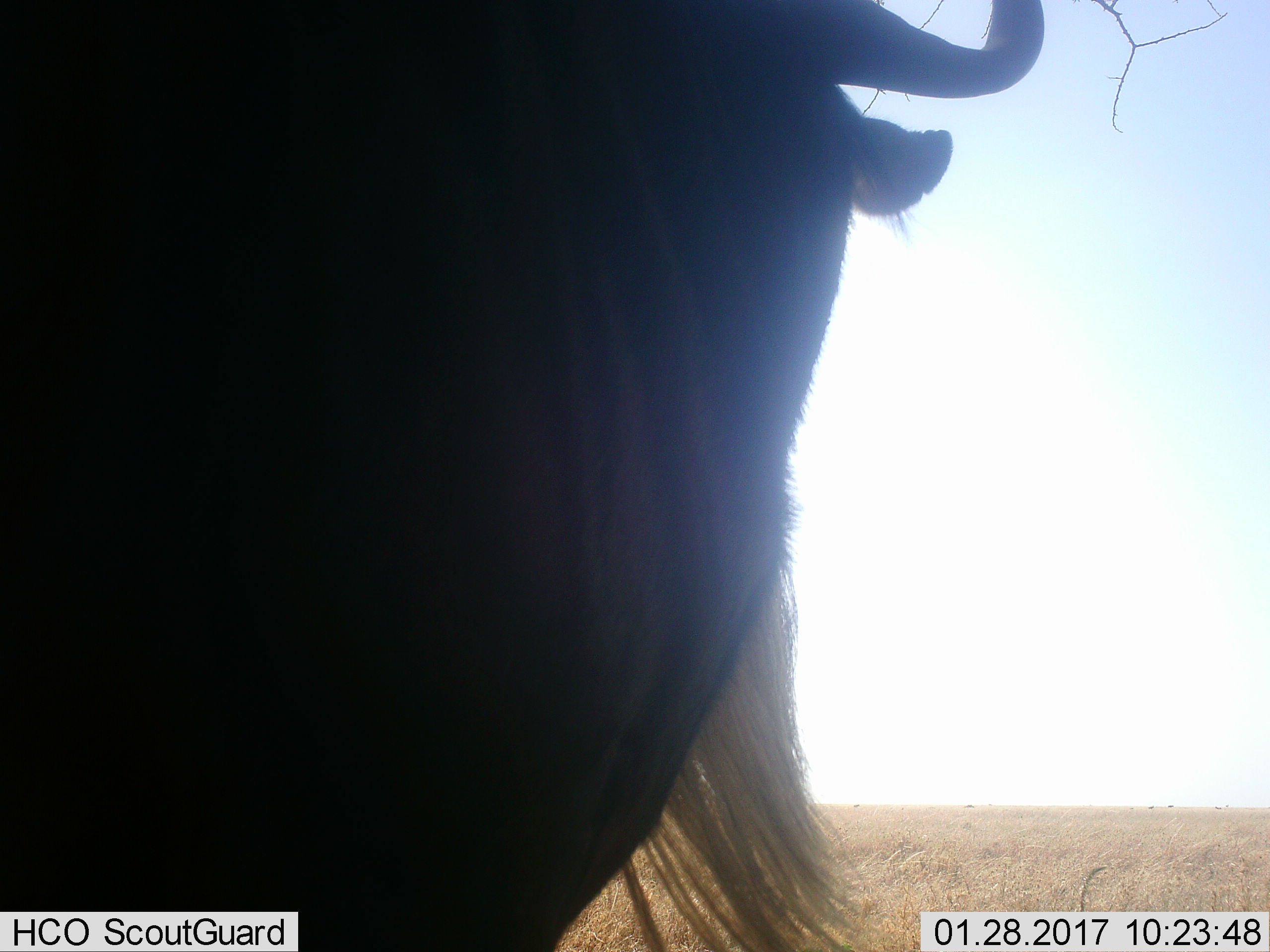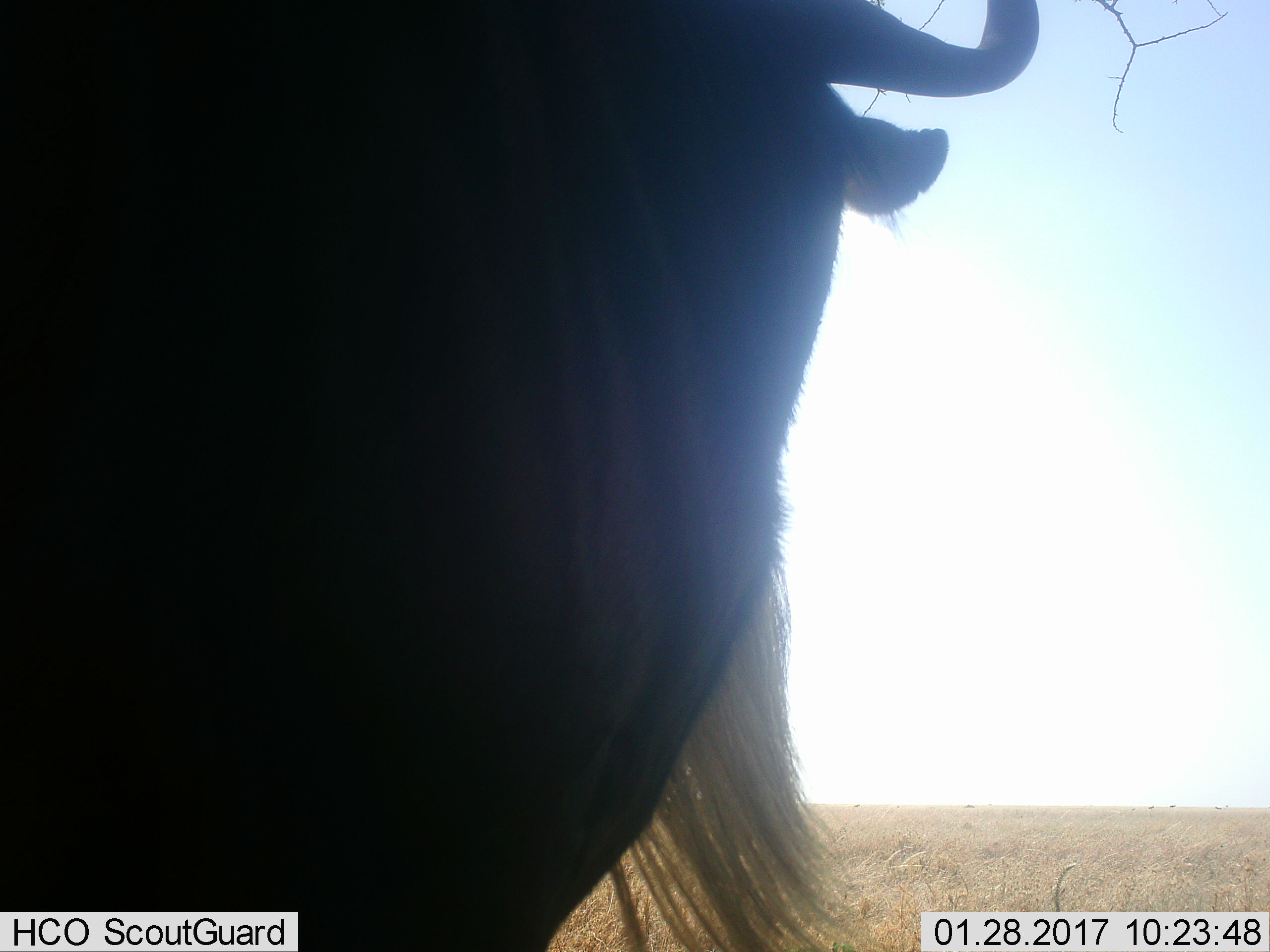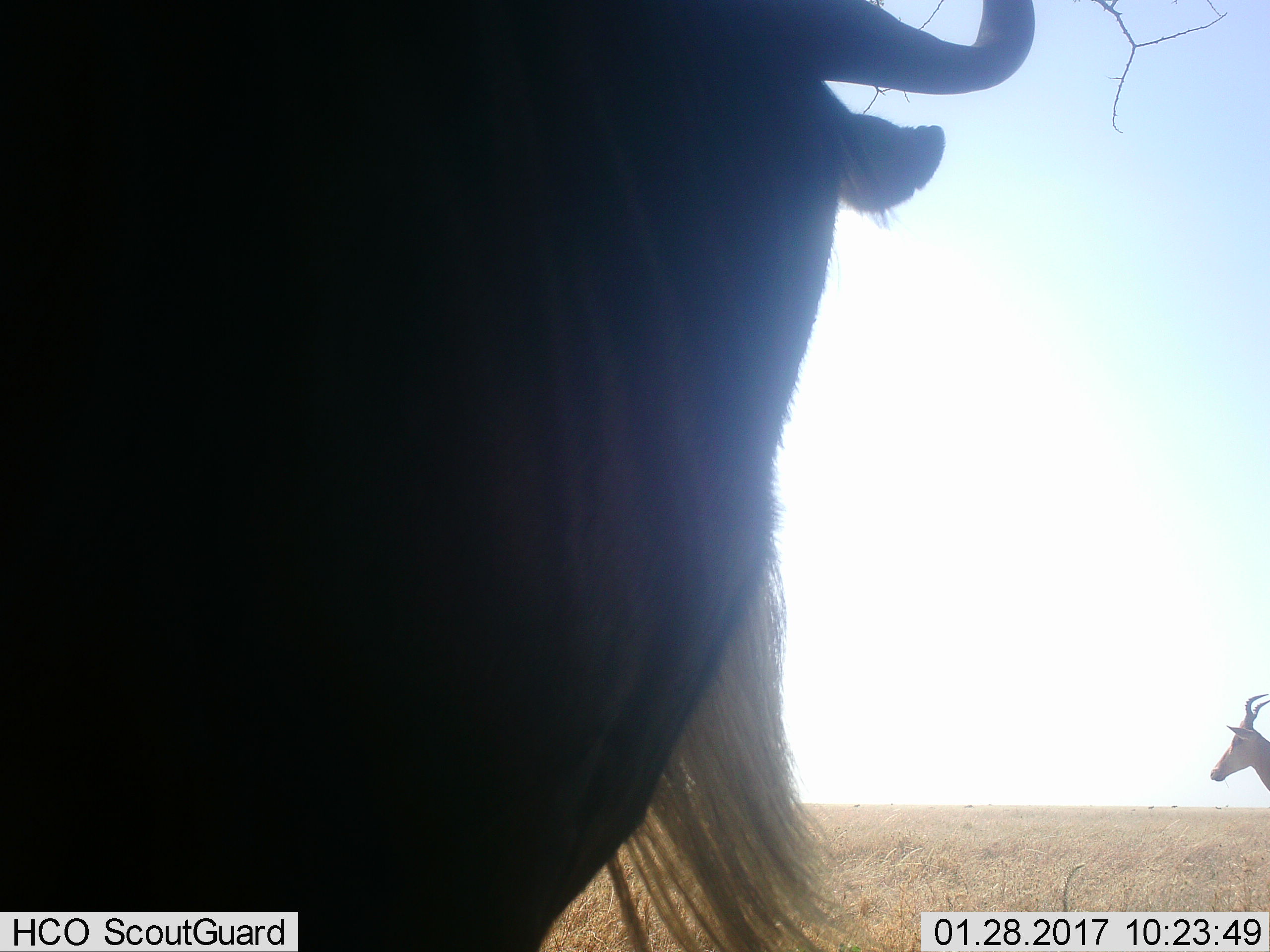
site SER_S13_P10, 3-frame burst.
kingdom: Animalia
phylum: Chordata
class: Mammalia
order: Artiodactyla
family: Bovidae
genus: Connochaetes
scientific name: Connochaetes taurinus taurinus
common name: blue wildebeest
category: wildebeestblue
Wildebeestblue (blue wildebeest) (Connochaetes taurinus taurinus), count 1. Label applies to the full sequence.